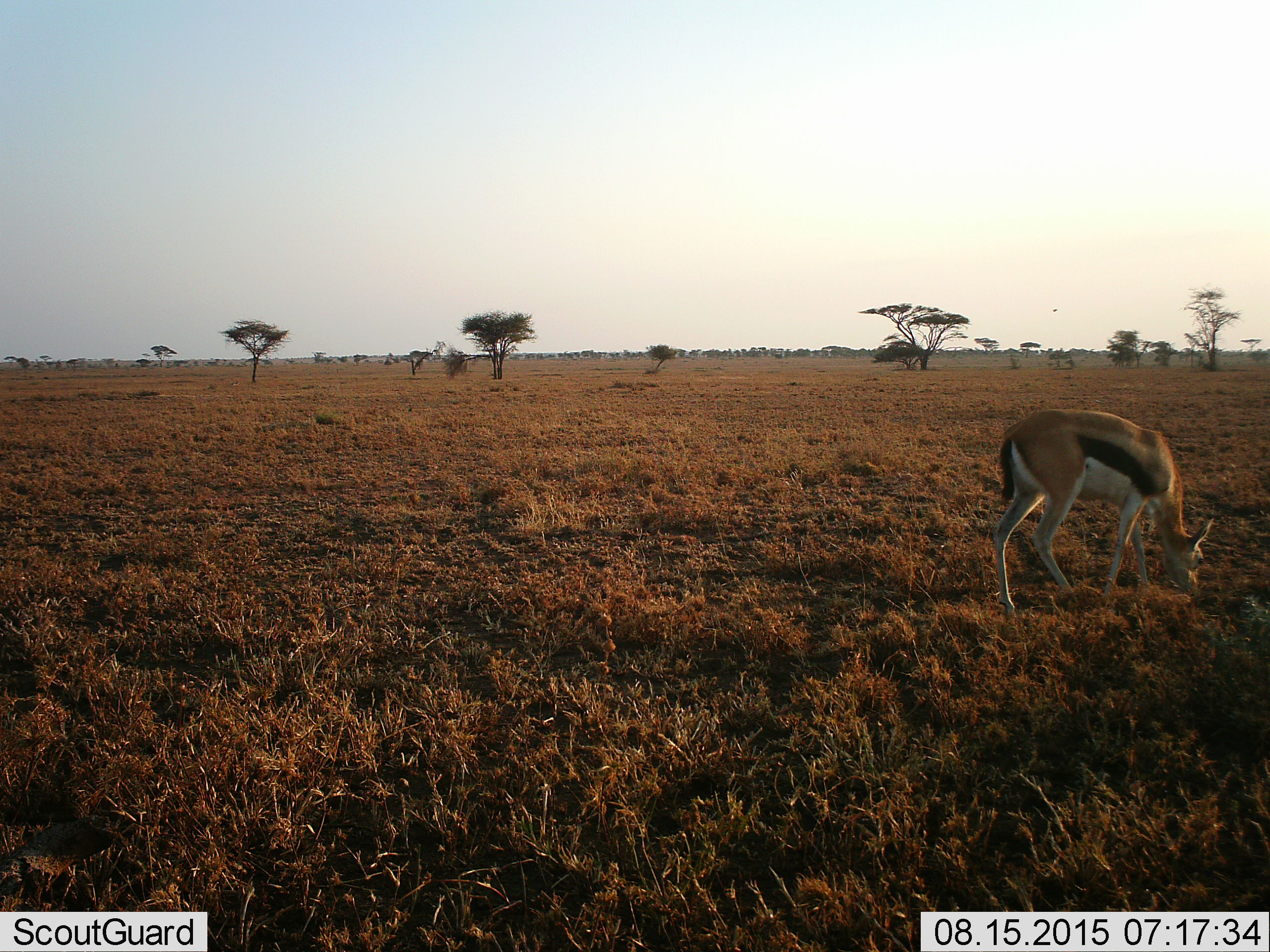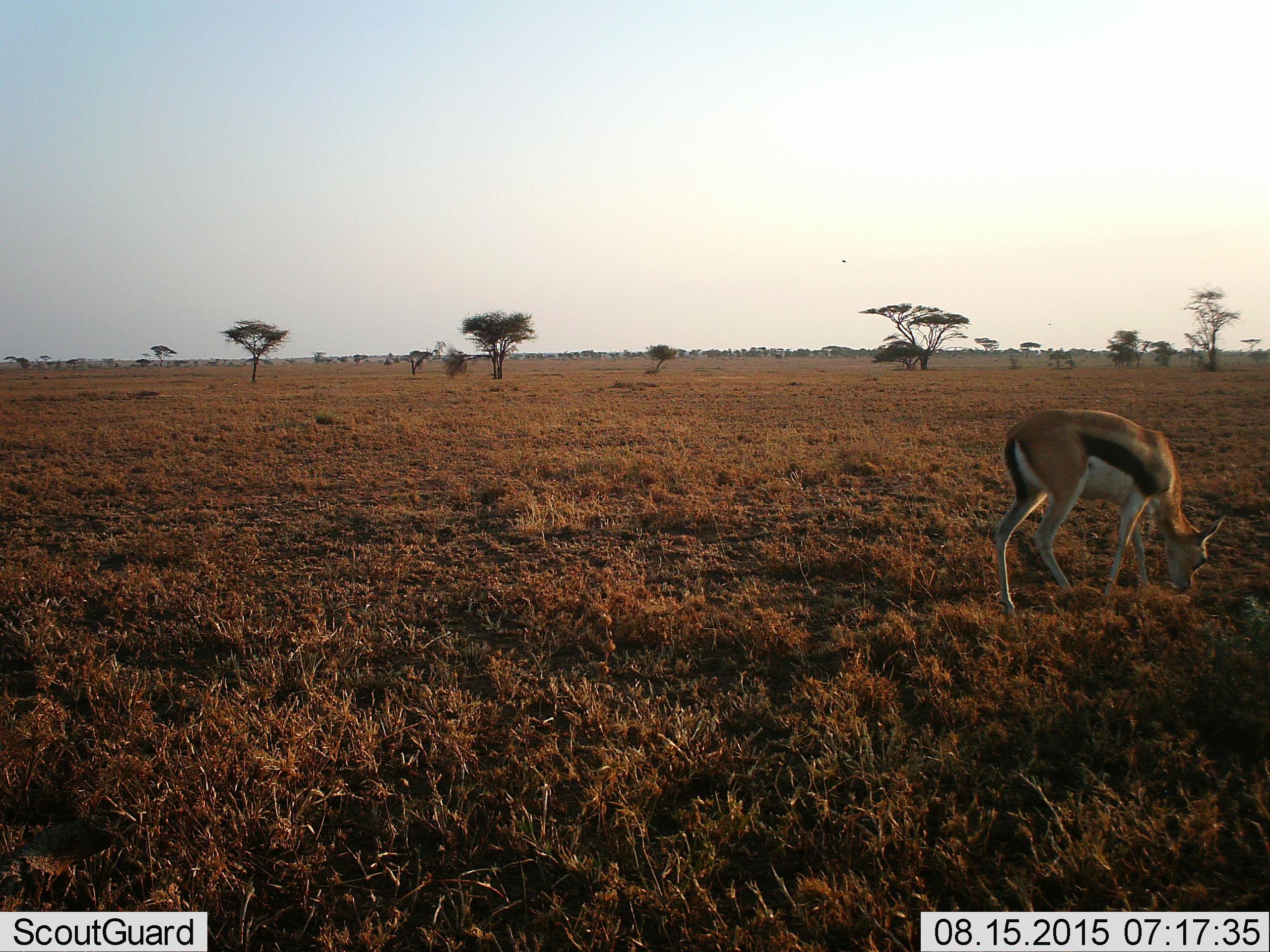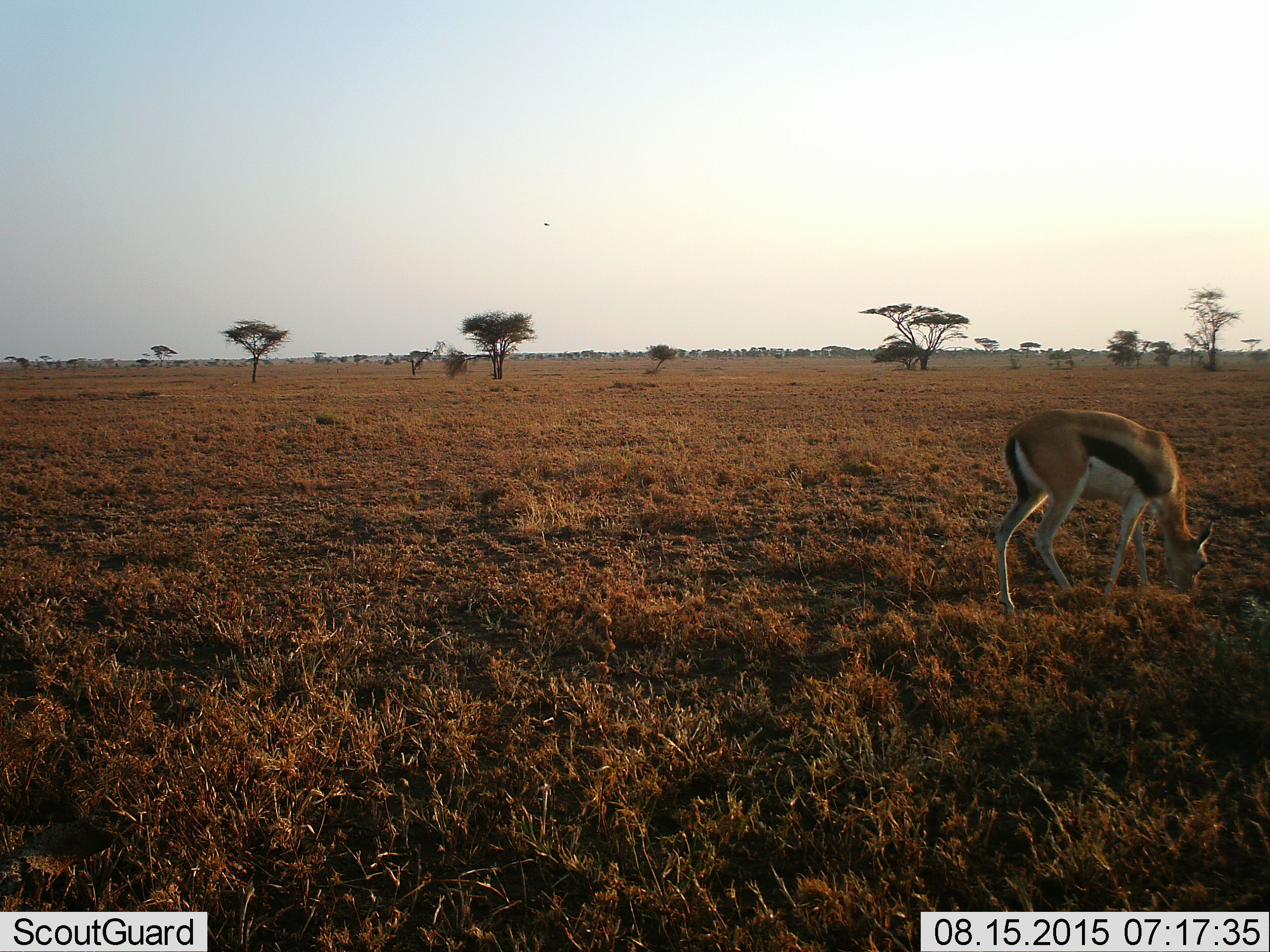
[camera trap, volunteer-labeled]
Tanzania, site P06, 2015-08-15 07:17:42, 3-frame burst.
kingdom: Animalia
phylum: Chordata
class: Mammalia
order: Artiodactyla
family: Bovidae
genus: Eudorcas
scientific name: Eudorcas thomsonii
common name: thomson's gazelle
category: gazellethomsons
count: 1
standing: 44%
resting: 0%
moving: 0%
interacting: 0%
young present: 11%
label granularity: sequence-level